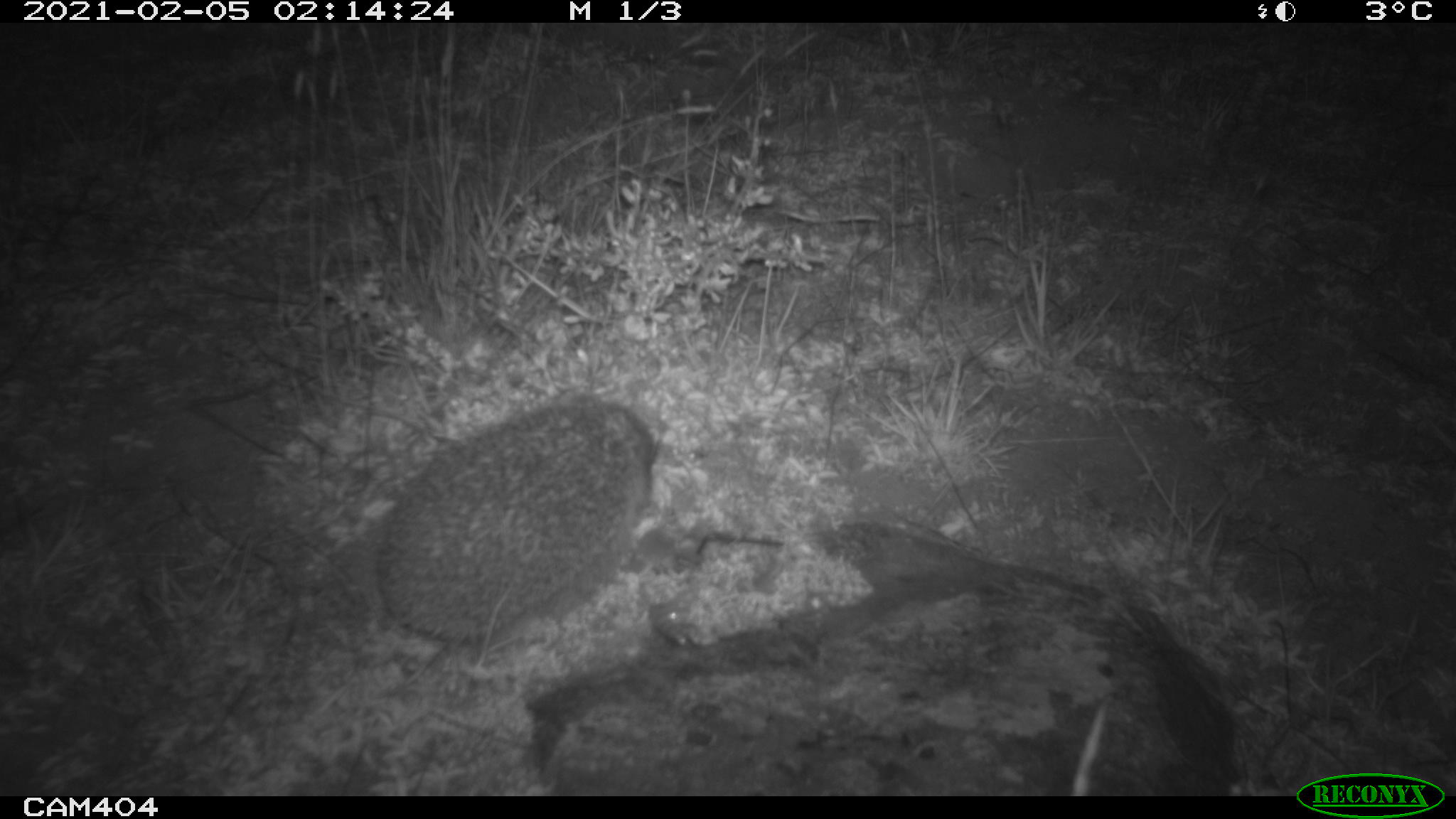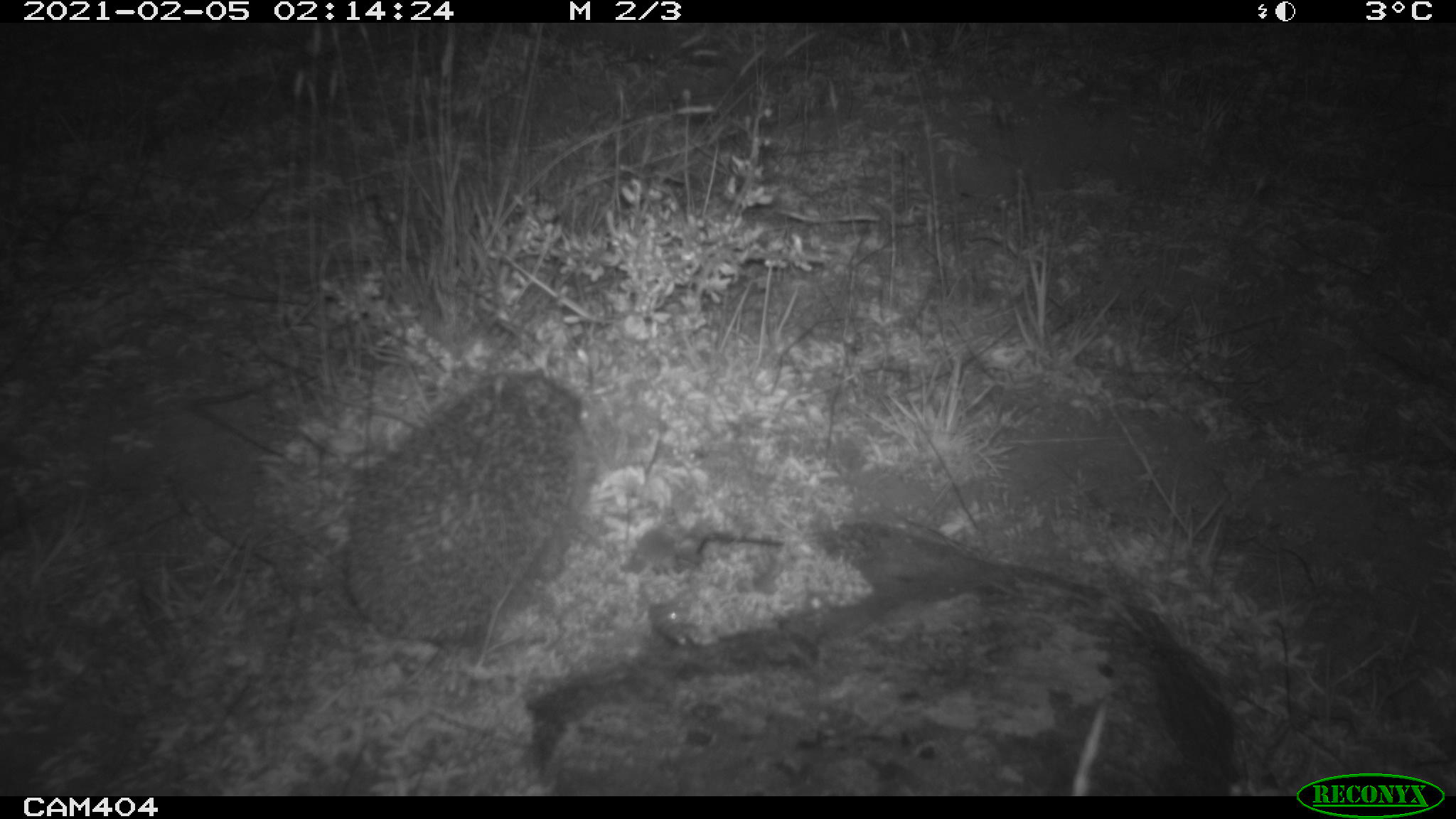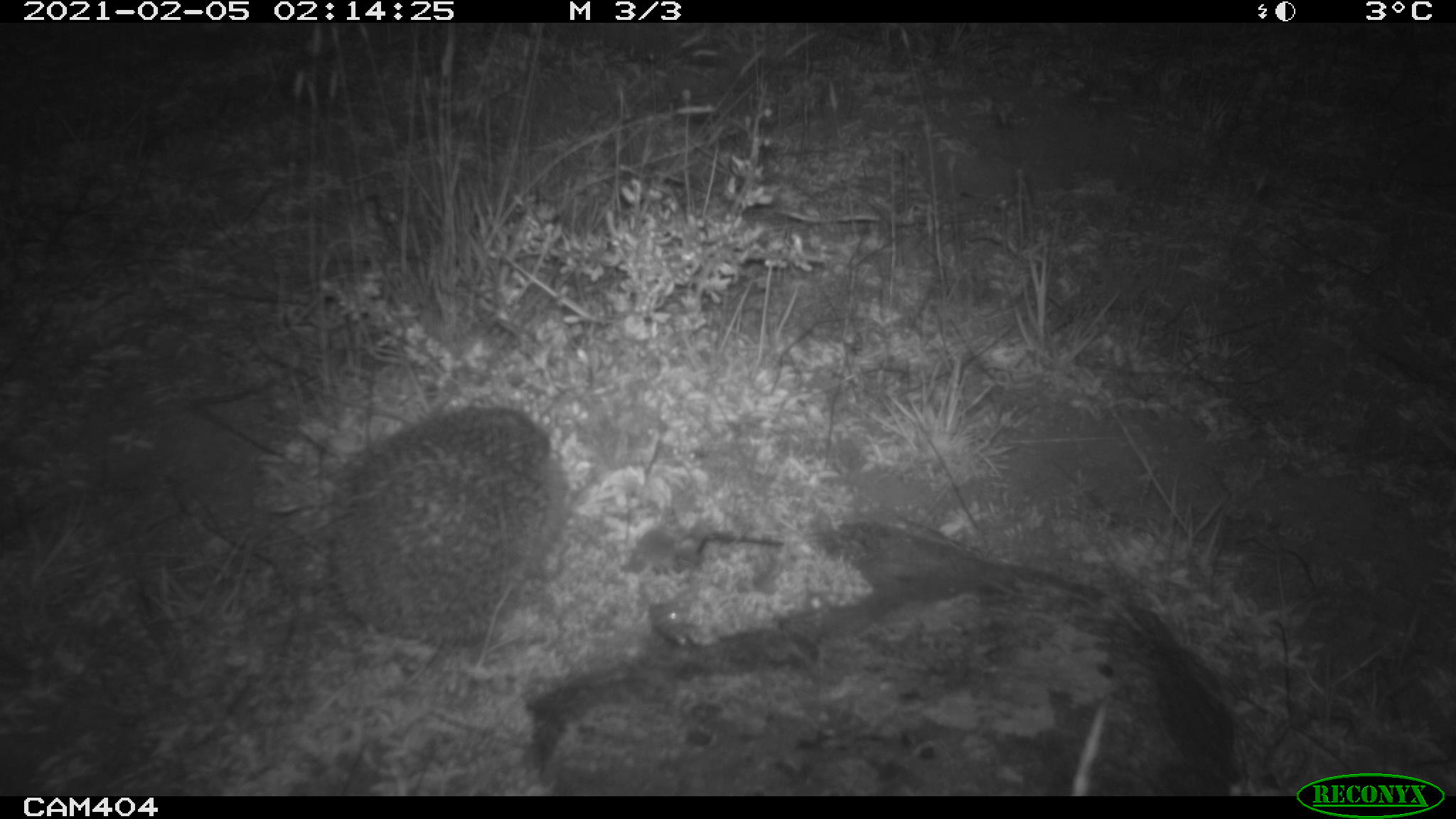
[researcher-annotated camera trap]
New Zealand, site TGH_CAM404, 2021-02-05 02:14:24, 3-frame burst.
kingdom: Animalia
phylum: Chordata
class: Mammalia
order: Eulipotyphla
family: Erinaceidae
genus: Erinaceus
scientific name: Erinaceus europaeus europaeus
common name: european hedgehog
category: hedgehog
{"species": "hedgehog (european hedgehog) (Erinaceus europaeus europaeus)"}